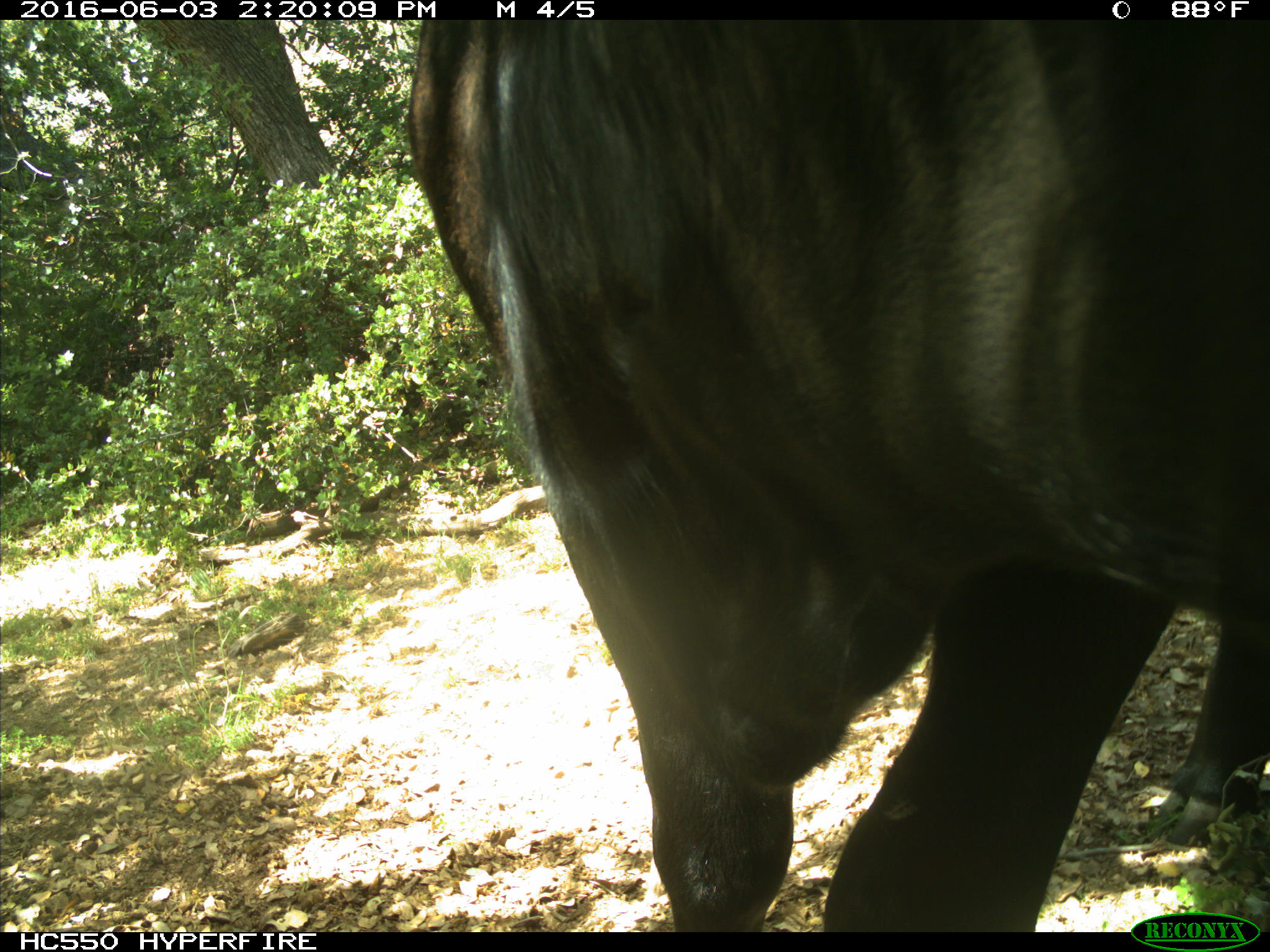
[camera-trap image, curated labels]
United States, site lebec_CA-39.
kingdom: Animalia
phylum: Chordata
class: Mammalia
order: Artiodactyla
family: Bovidae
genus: Bos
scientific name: Bos taurus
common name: domestic cow